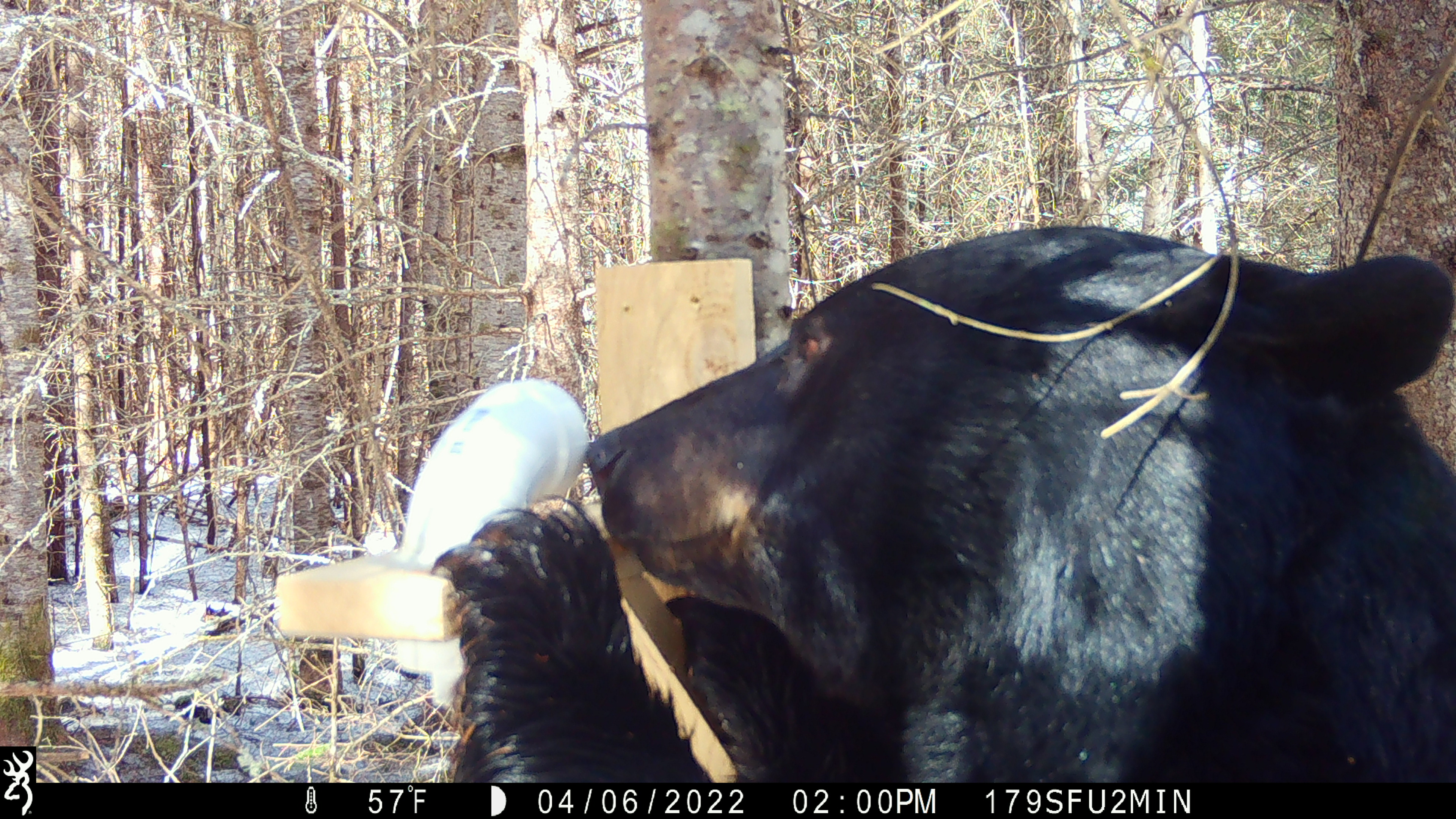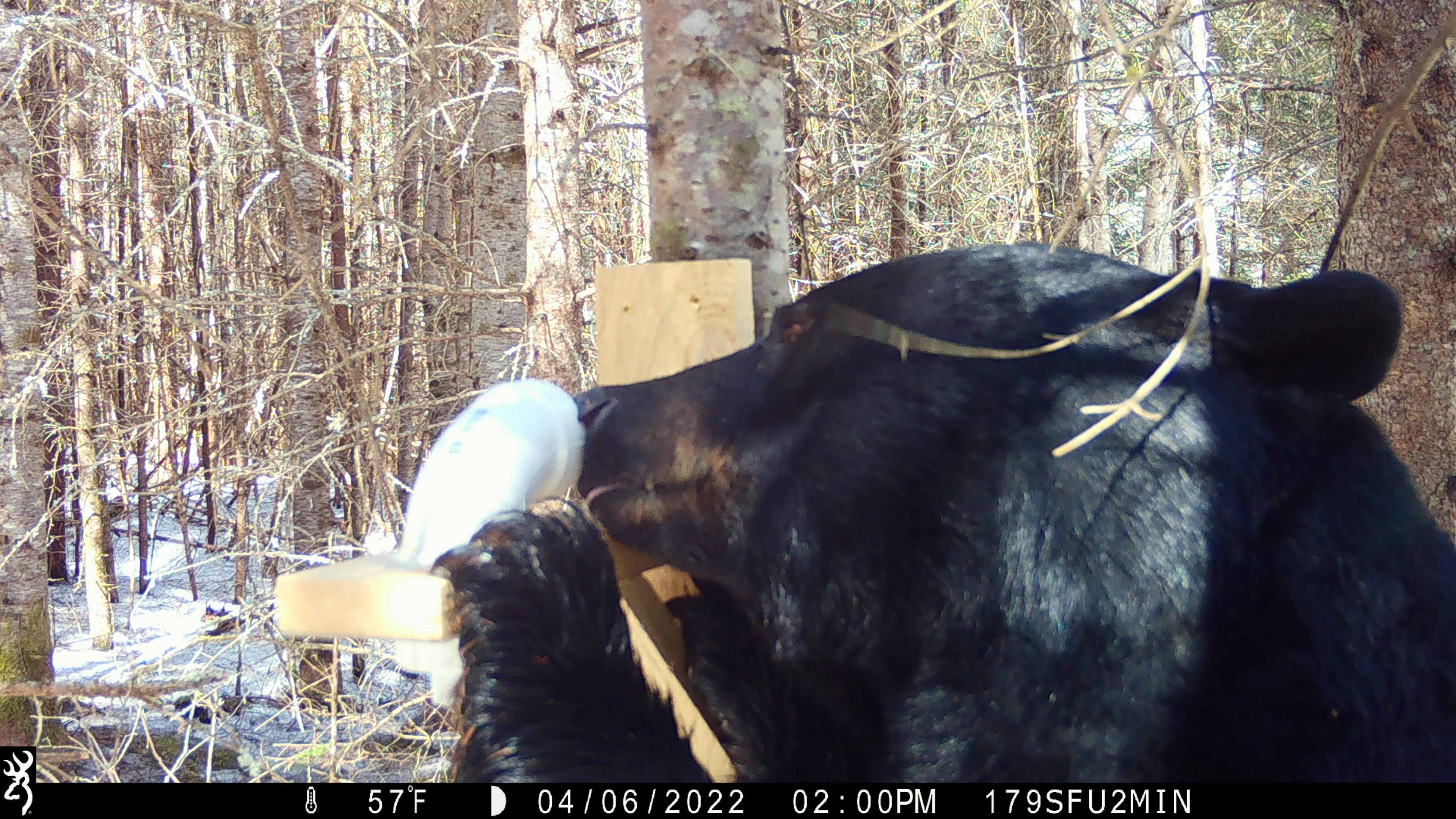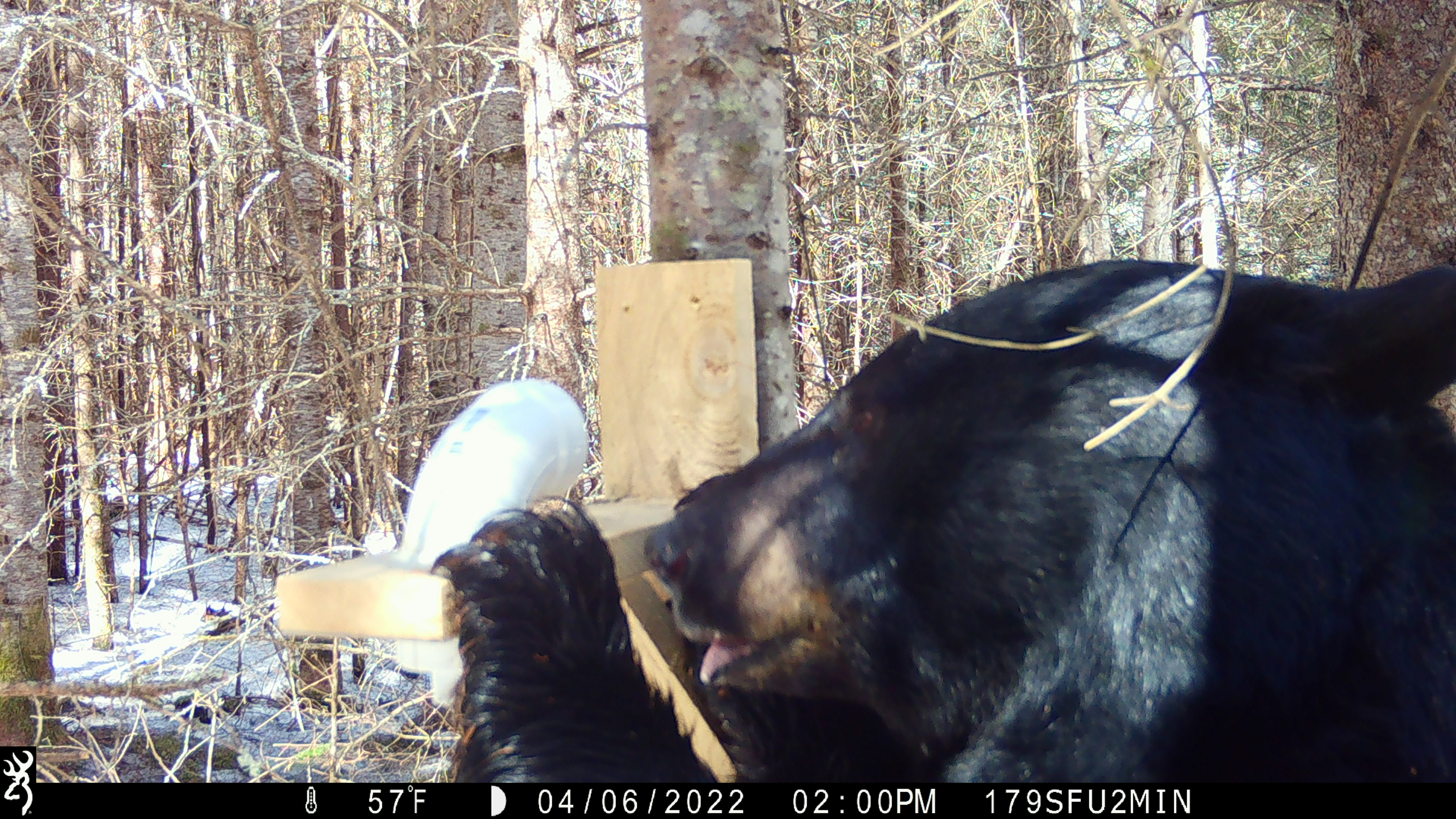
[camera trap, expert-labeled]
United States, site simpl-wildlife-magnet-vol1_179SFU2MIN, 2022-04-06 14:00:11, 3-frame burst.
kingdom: Animalia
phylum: Chordata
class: Mammalia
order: Carnivora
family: Ursidae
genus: Ursus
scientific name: Ursus americanus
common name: black bear